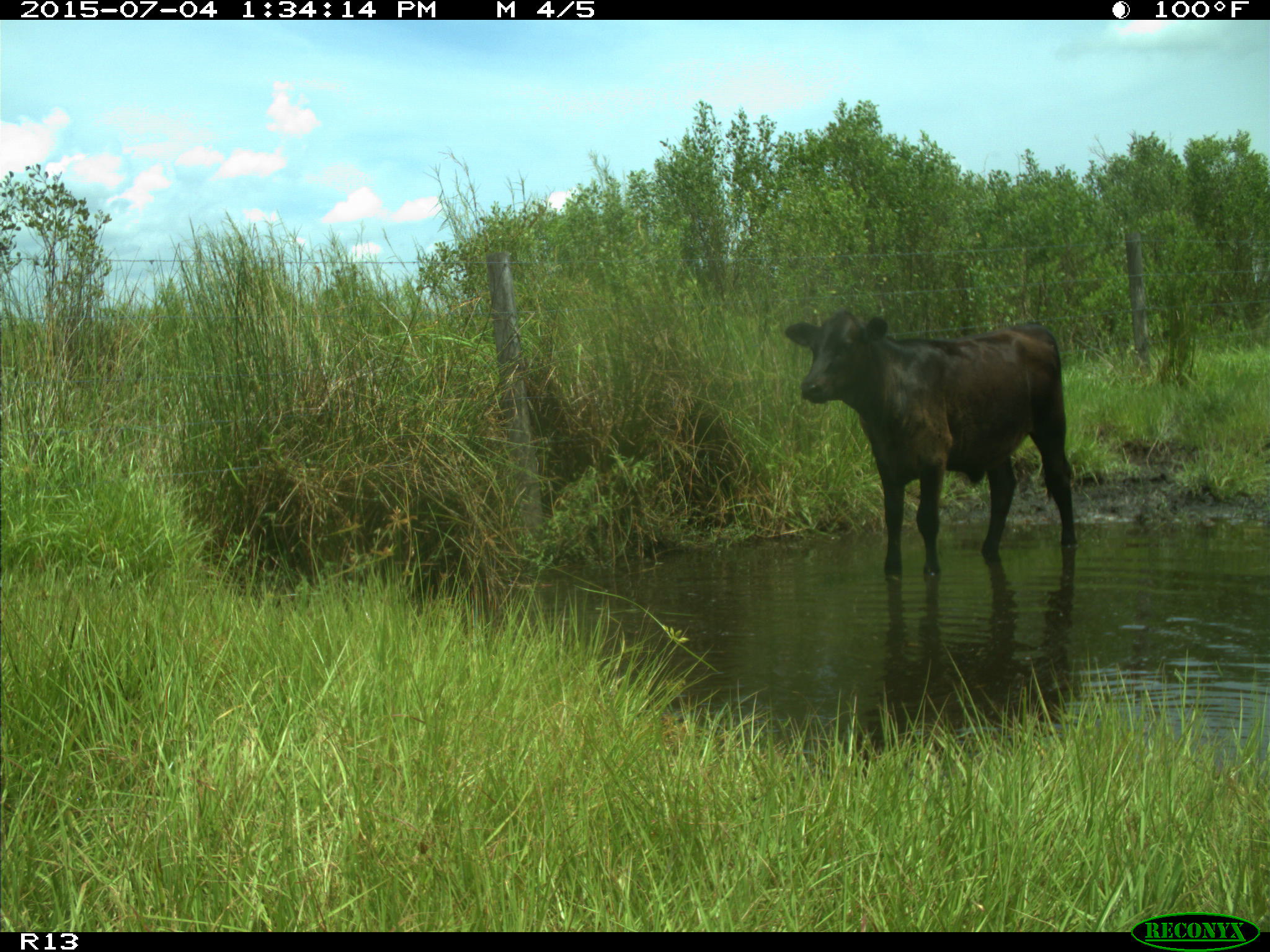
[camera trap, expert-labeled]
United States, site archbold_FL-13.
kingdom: Animalia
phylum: Chordata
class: Mammalia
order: Artiodactyla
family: Bovidae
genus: Bos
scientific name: Bos taurus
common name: domestic cow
Bos taurus (domestic cow).